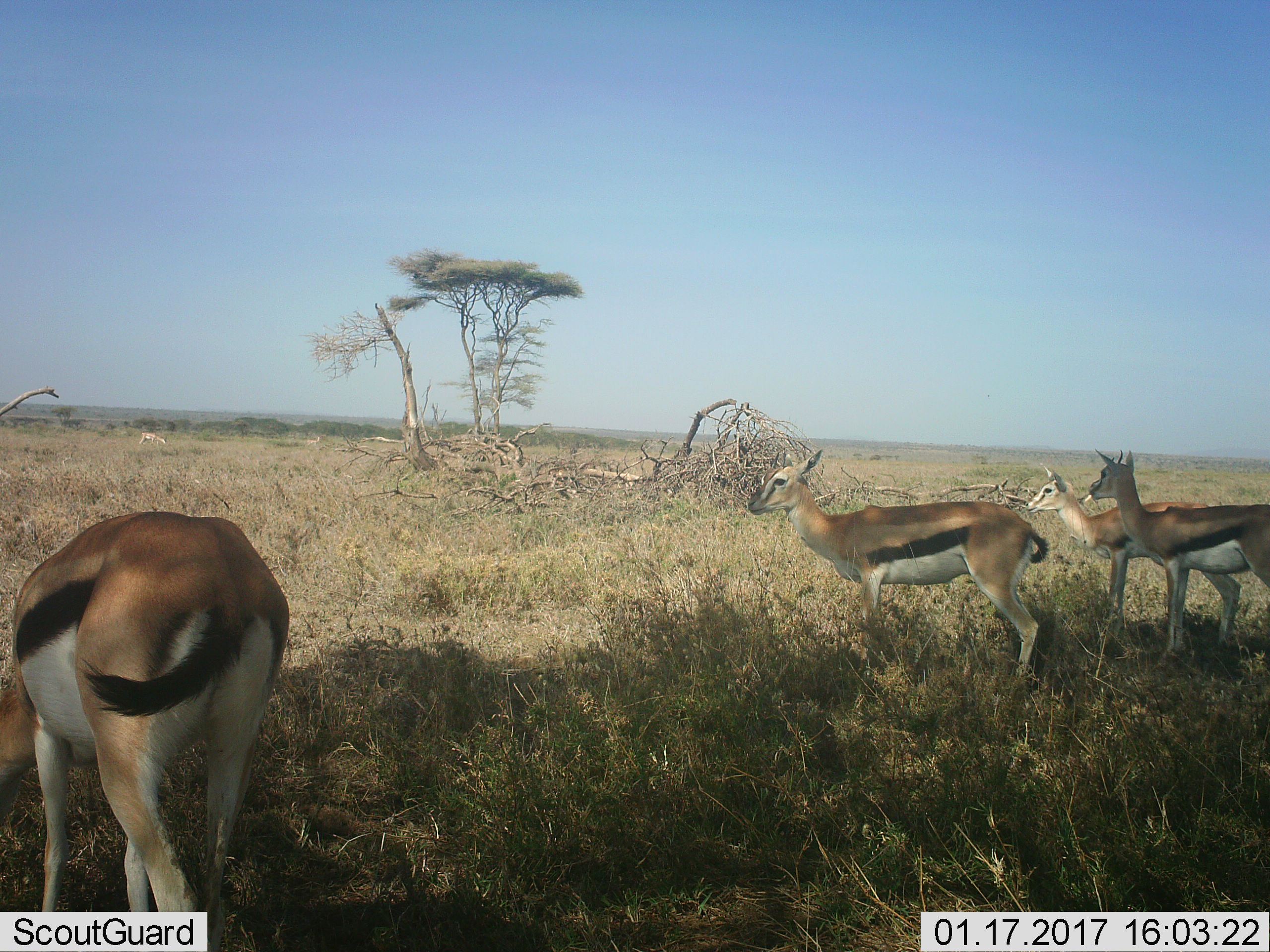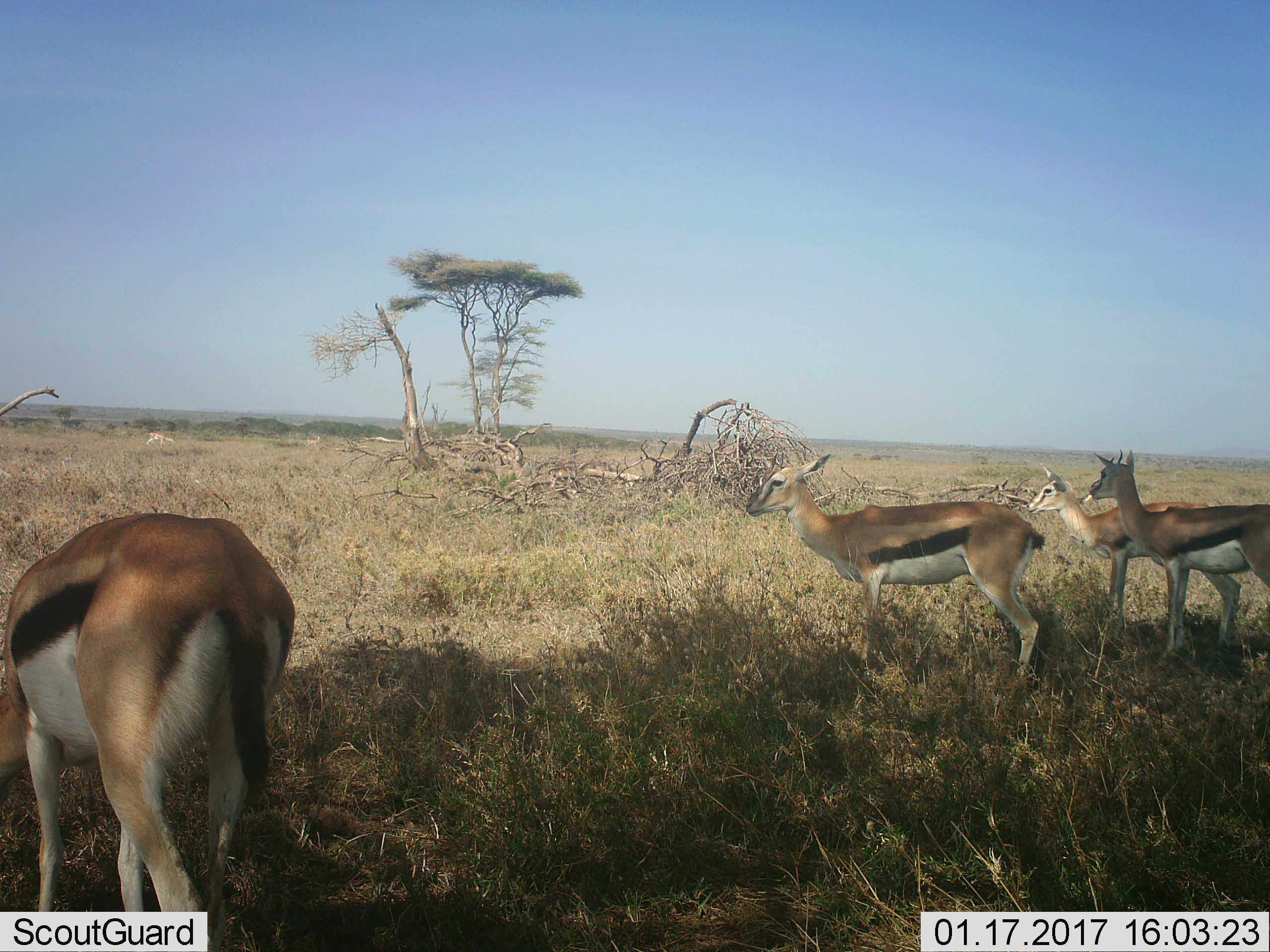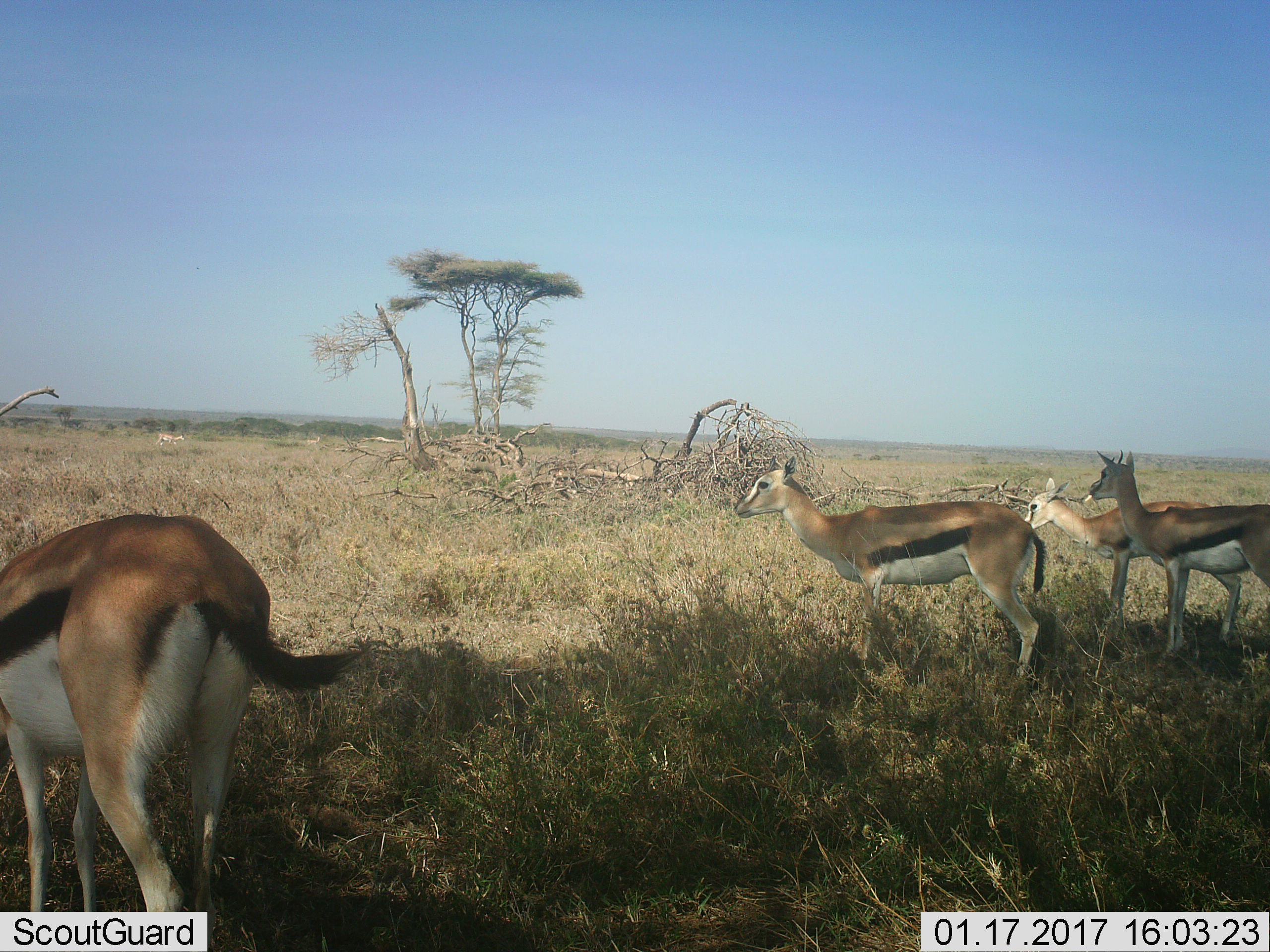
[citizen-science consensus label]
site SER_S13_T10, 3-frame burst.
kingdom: Animalia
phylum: Chordata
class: Mammalia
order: Artiodactyla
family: Bovidae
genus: Eudorcas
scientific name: Eudorcas thomsonii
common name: thomson's gazelle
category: gazellethomsons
Gazellethomsons (thomson's gazelle) (Eudorcas thomsonii), count 4. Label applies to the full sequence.